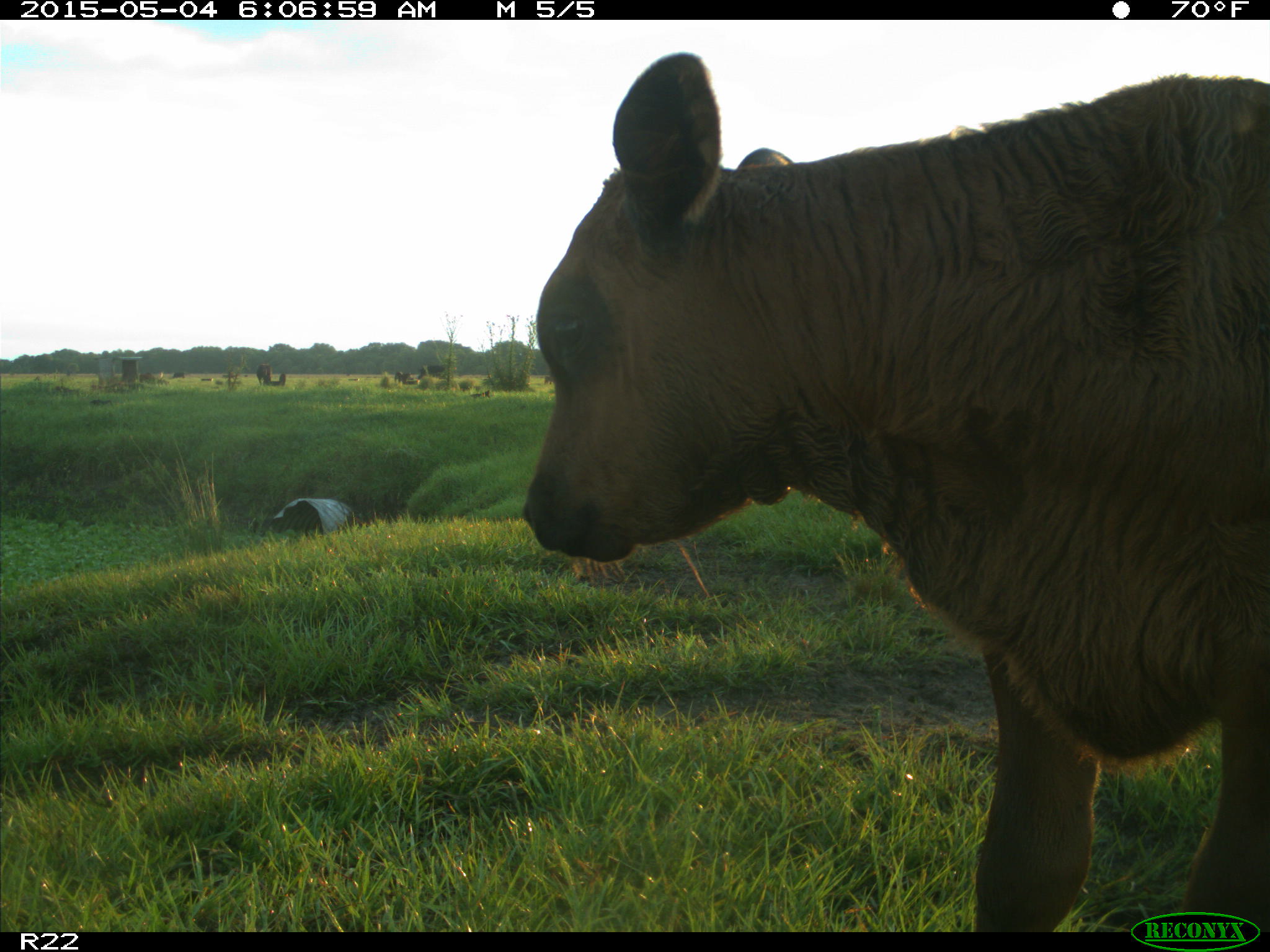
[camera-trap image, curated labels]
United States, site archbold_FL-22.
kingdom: Animalia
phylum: Chordata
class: Mammalia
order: Artiodactyla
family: Bovidae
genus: Bos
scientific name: Bos taurus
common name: domestic cow